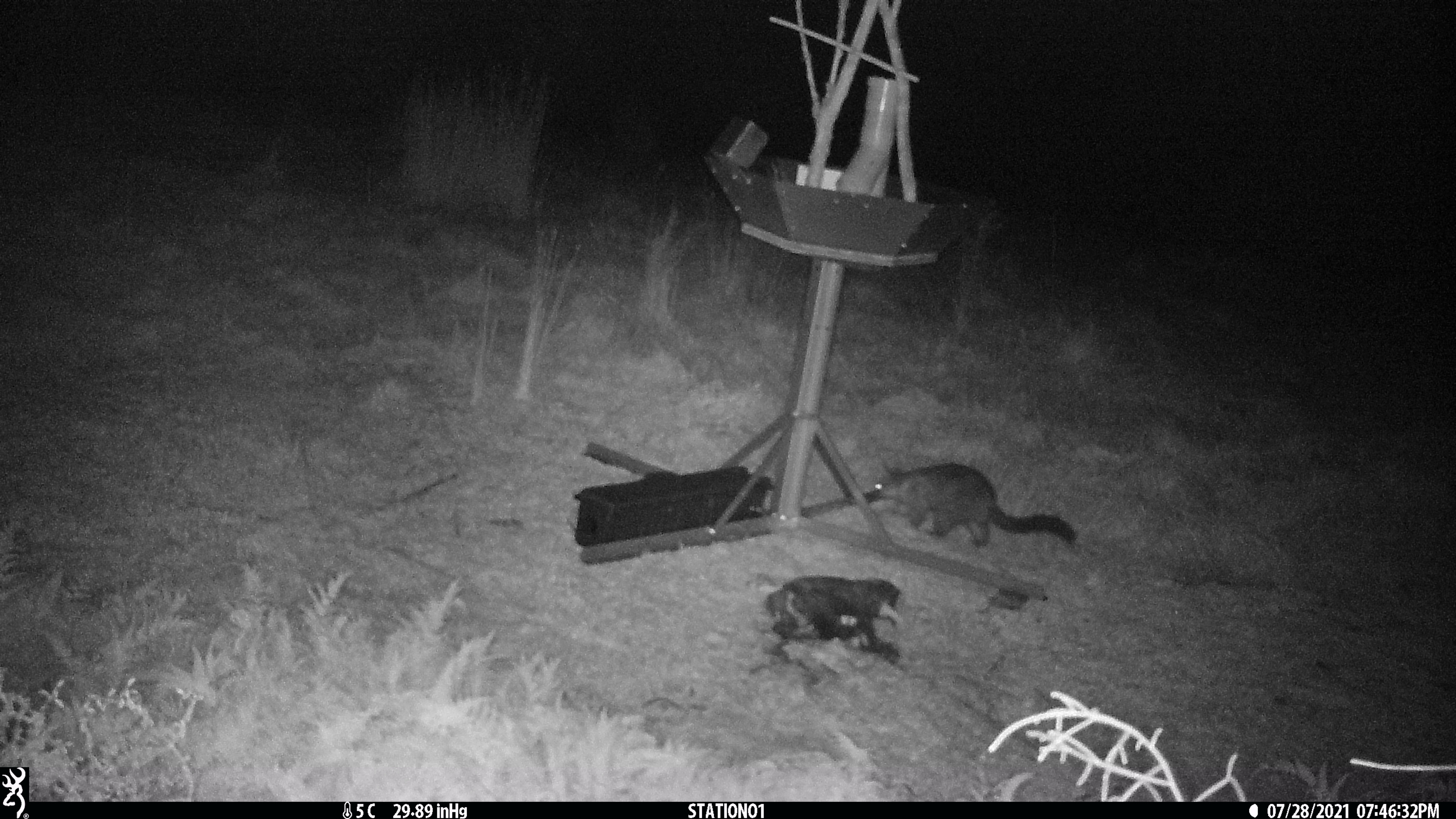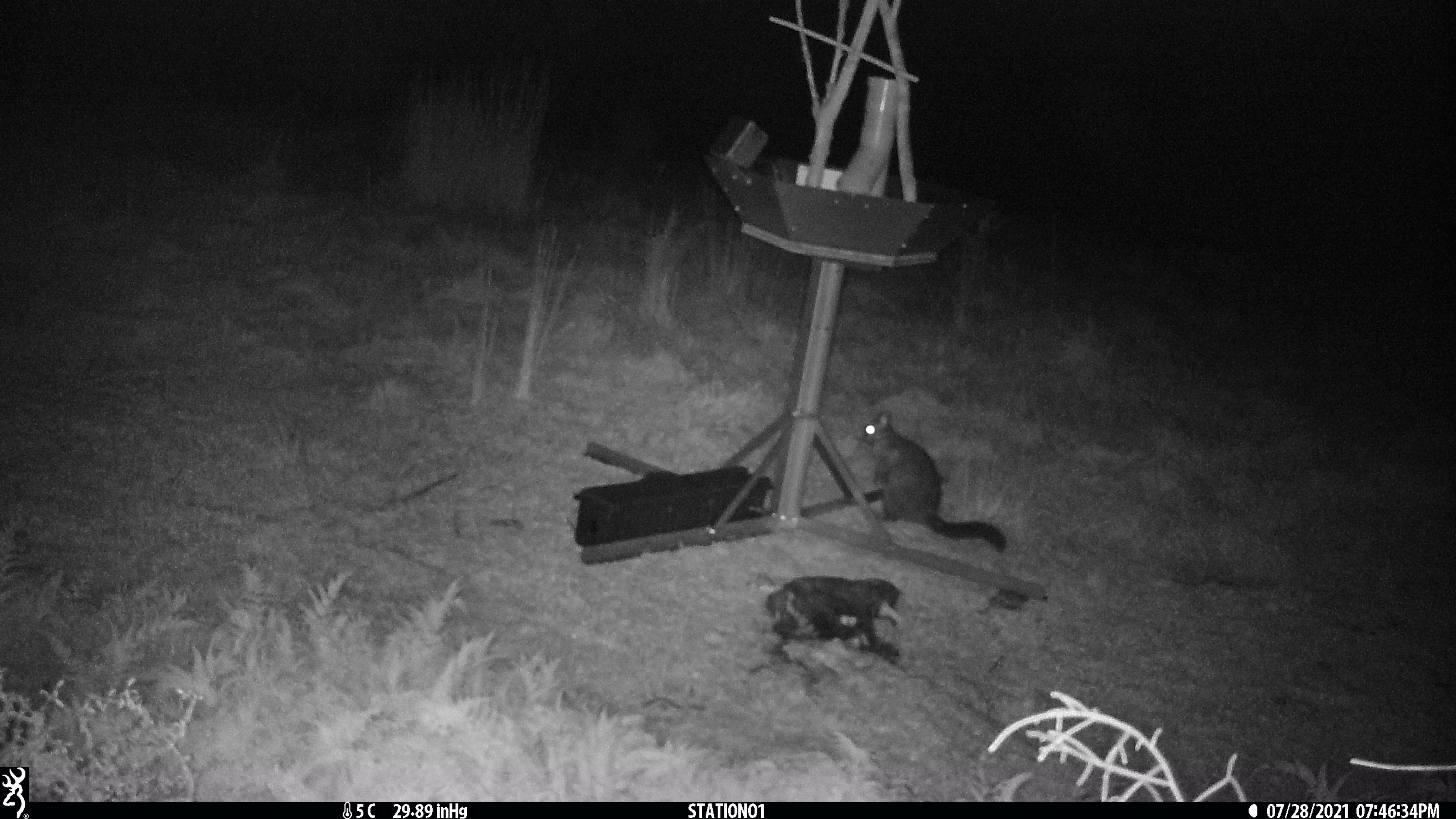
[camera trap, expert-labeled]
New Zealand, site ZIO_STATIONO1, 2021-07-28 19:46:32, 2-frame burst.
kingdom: Animalia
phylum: Chordata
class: Mammalia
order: Diprotodontia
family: Phalangeridae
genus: Trichosurus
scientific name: Trichosurus vulpecula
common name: common brushtail possum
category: possum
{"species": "possum (common brushtail possum) (Trichosurus vulpecula)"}